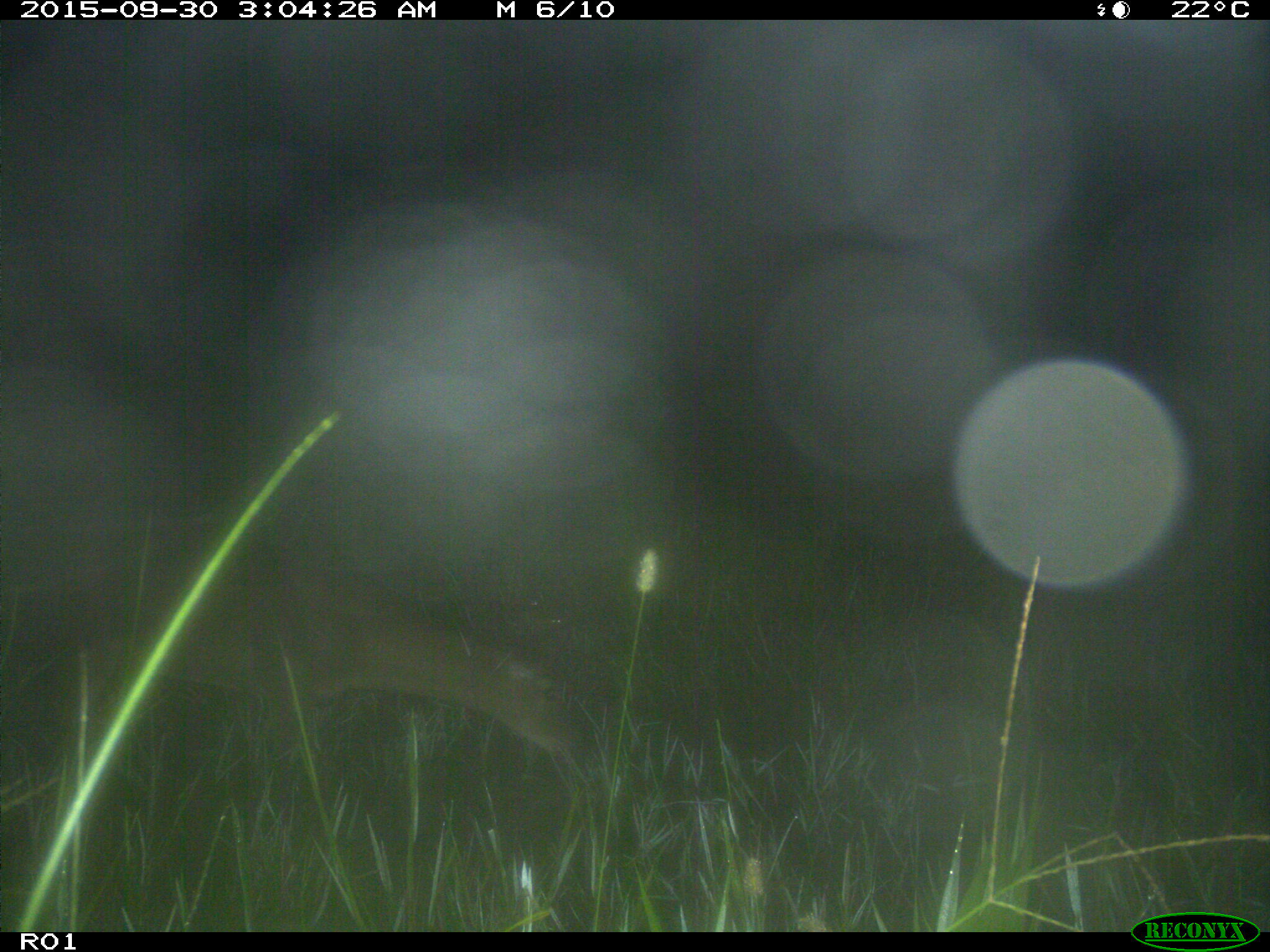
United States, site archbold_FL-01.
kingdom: Animalia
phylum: Chordata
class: Mammalia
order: Artiodactyla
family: Cervidae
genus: Odocoileus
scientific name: Odocoileus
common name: deer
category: unidentified deer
Unidentified deer (deer) (Odocoileus).